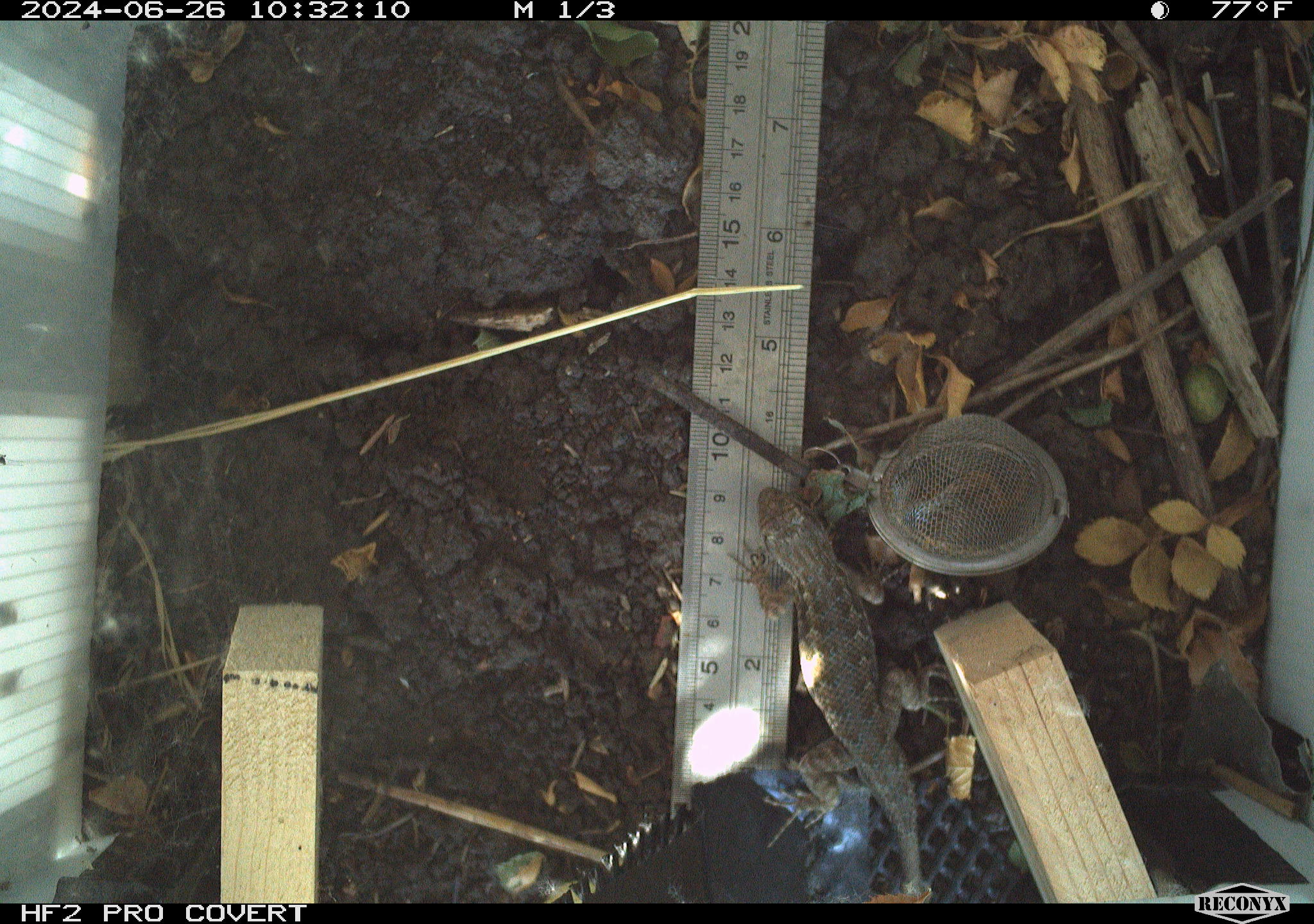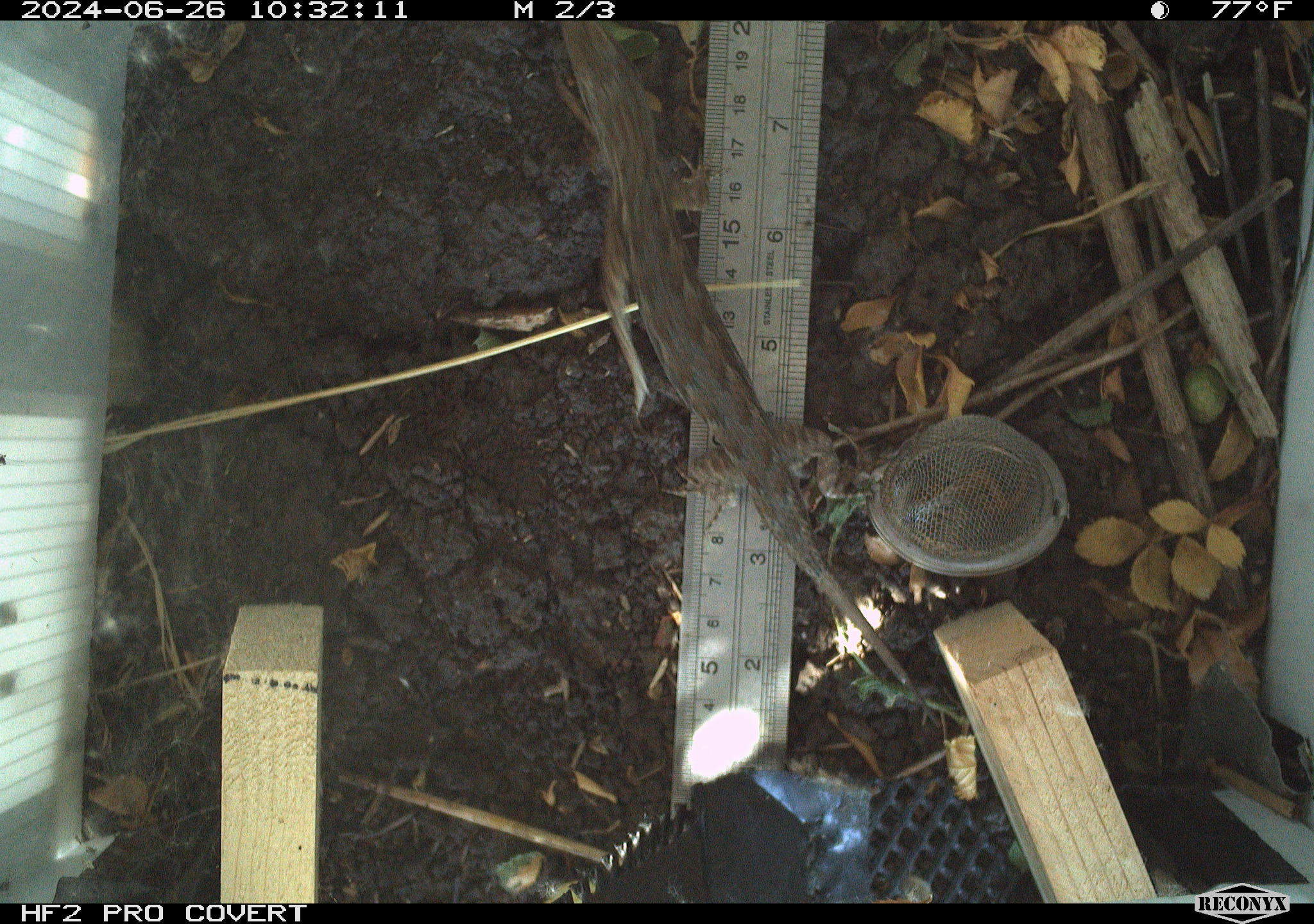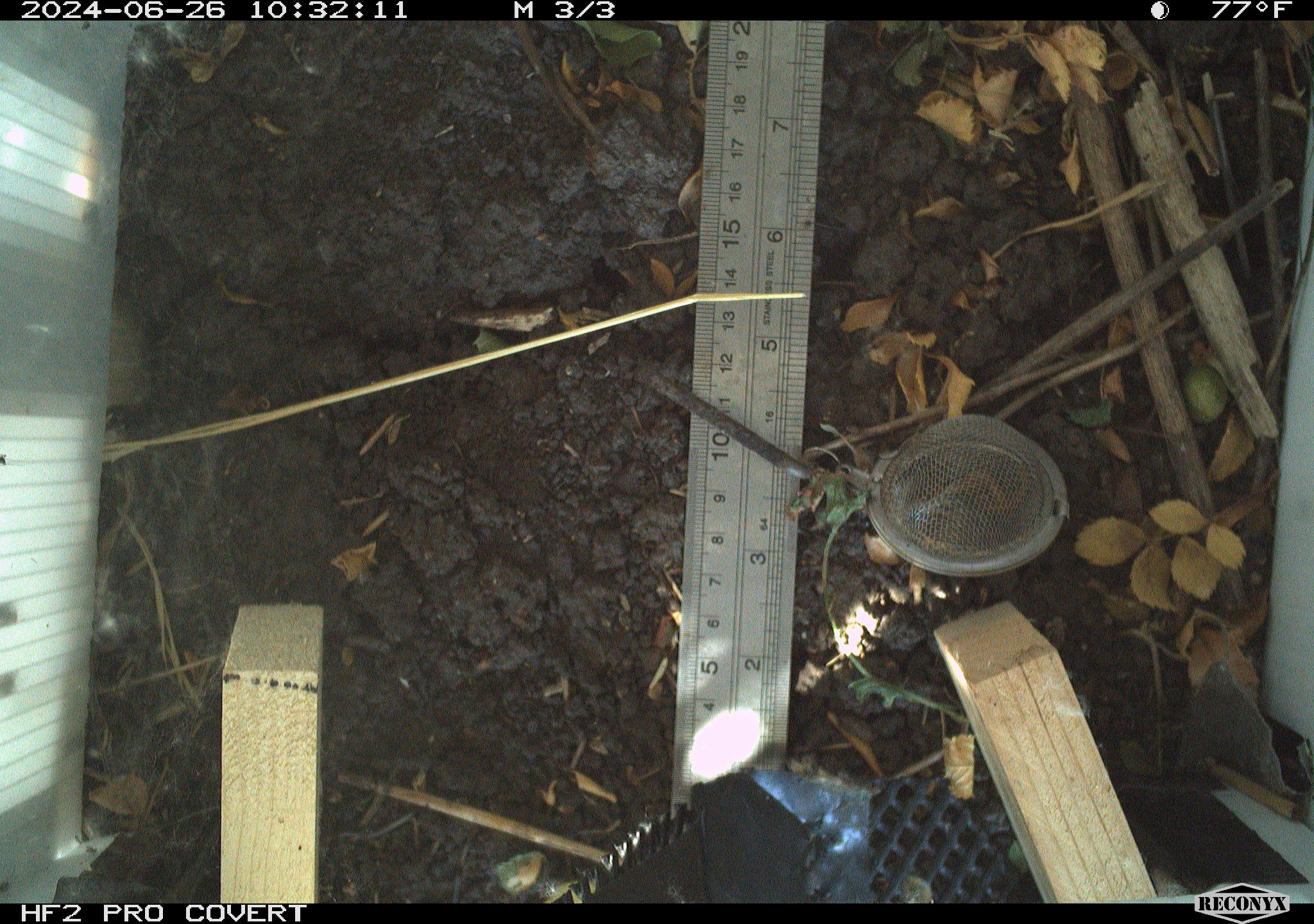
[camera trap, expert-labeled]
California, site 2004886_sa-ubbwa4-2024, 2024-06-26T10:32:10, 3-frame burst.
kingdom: Animalia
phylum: Chordata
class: Reptilia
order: Squamata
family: Phrynosomatidae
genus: Sceloporus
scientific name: Sceloporus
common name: spiny lizards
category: sceloporus species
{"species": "sceloporus species (spiny lizards) (Sceloporus)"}